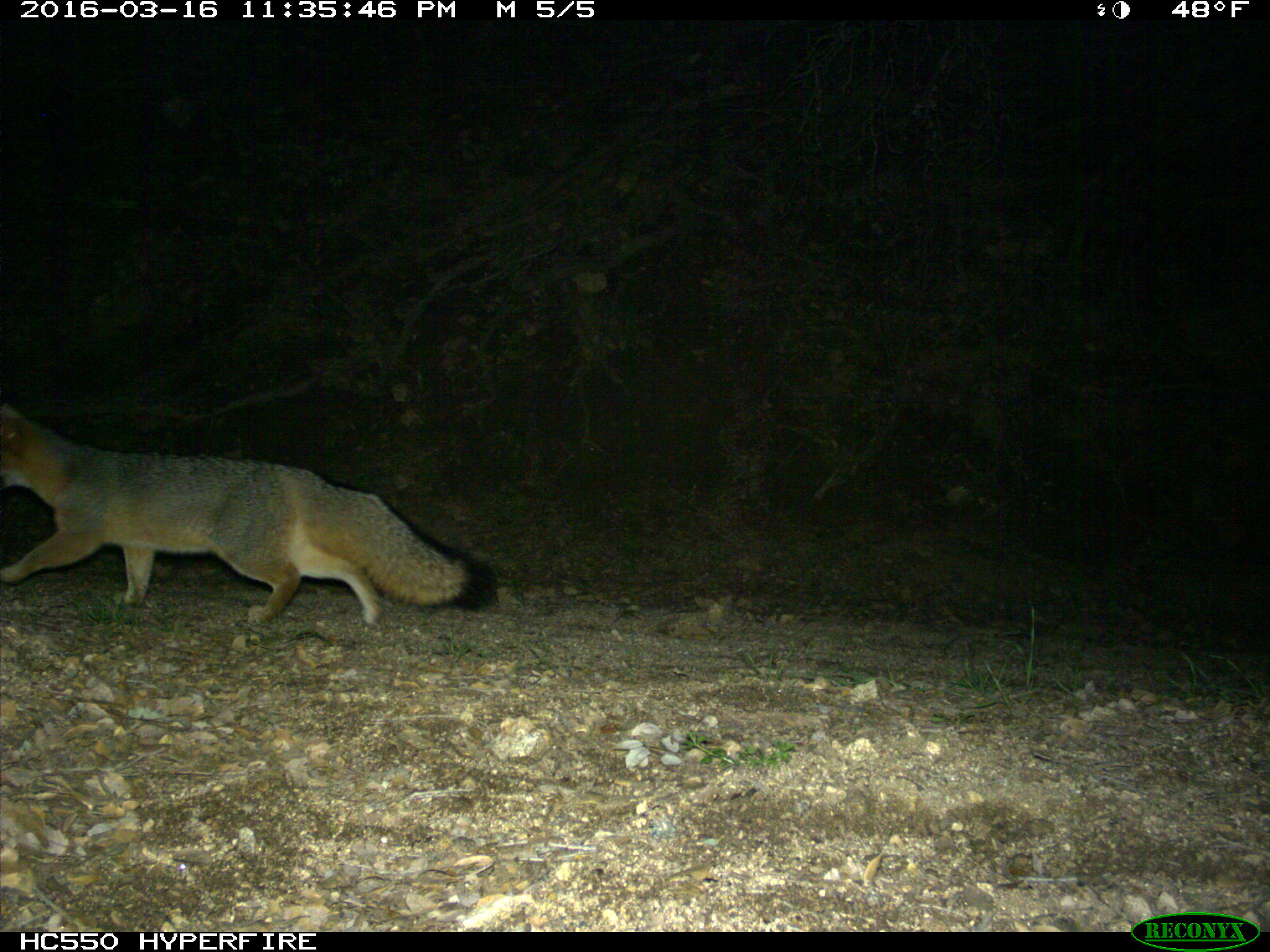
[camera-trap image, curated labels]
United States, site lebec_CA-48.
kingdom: Animalia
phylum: Chordata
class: Mammalia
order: Carnivora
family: Canidae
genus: Urocyon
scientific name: Urocyon cinereoargenteus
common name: gray fox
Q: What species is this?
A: Urocyon cinereoargenteus (gray fox).